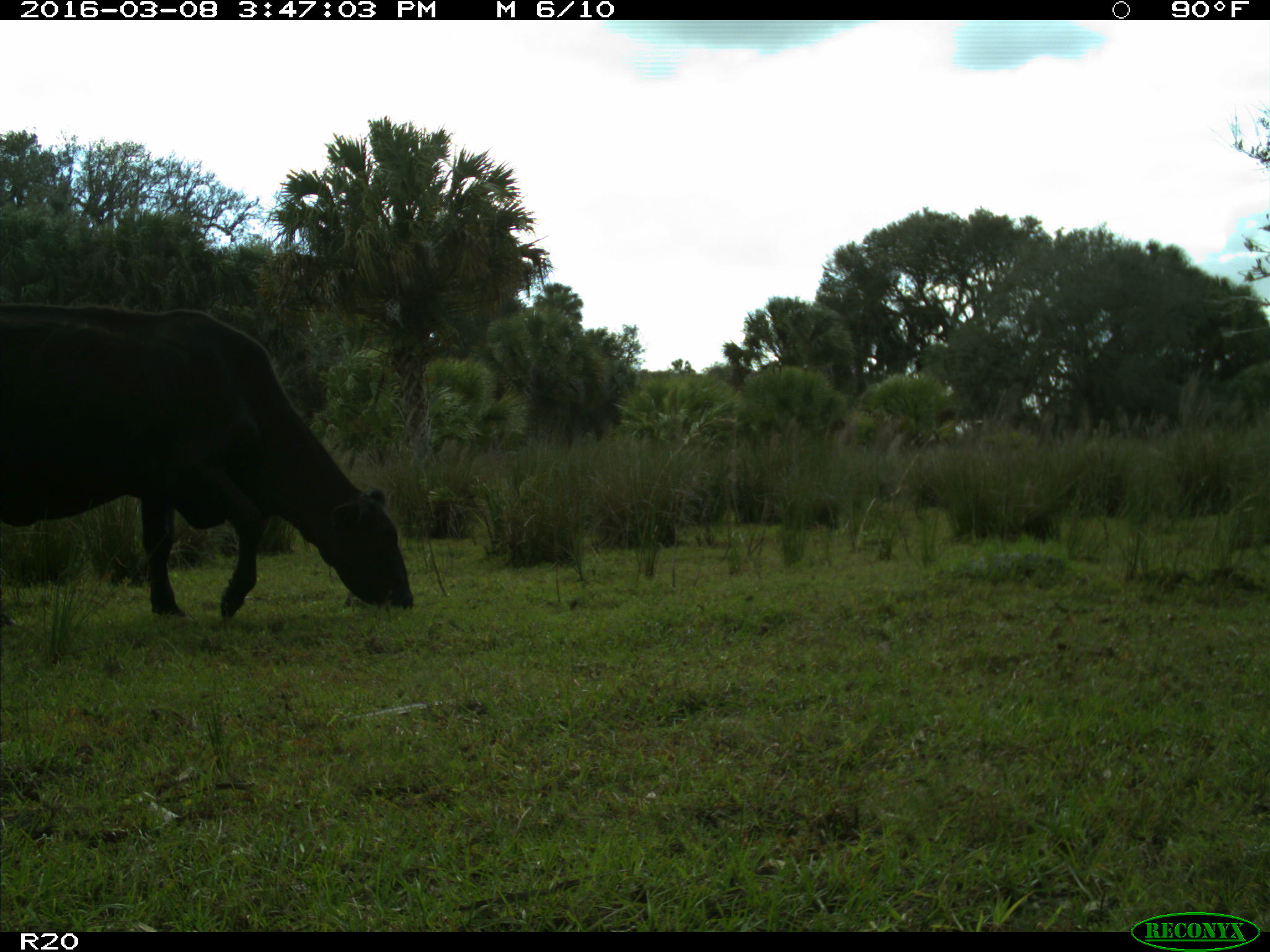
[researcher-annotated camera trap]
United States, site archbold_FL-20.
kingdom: Animalia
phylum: Chordata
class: Mammalia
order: Artiodactyla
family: Bovidae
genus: Bos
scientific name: Bos taurus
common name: domestic cow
Bos taurus (domestic cow).